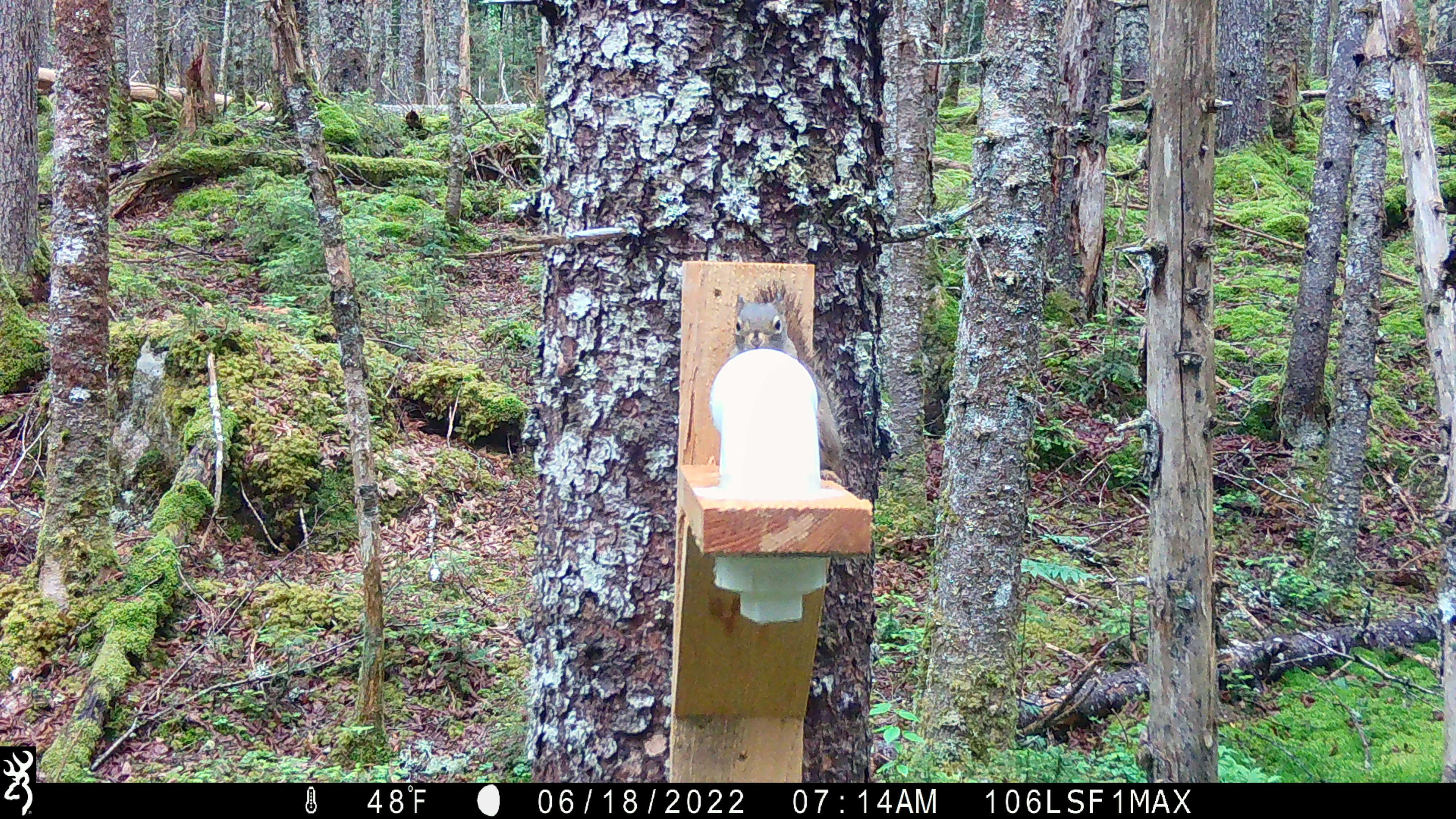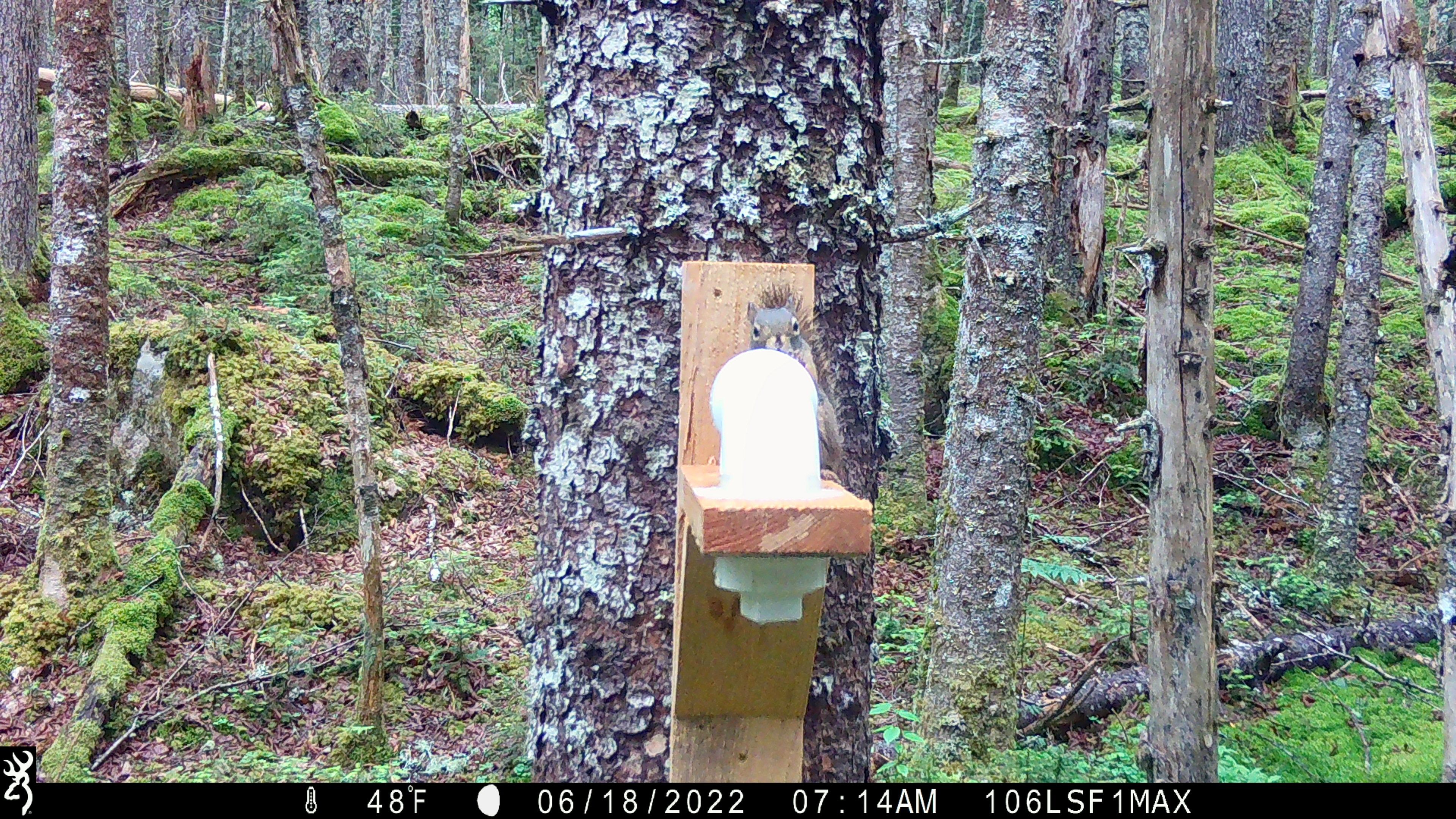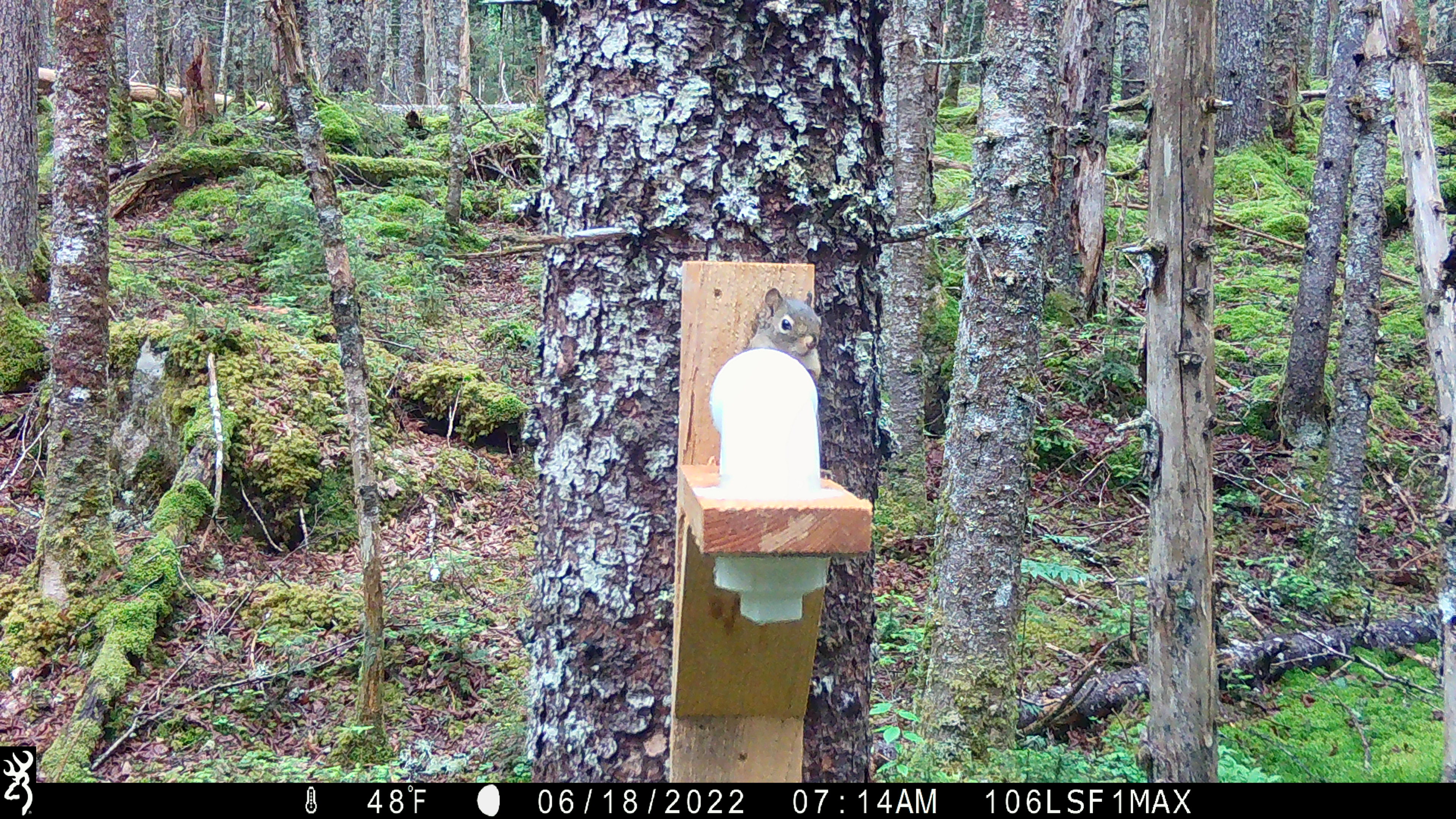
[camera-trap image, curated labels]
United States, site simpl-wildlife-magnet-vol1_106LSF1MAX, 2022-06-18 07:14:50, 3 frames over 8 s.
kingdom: Animalia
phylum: Chordata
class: Mammalia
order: Rodentia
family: Sciuridae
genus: Tamiasciurus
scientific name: Tamiasciurus hudsonicus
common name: red squirrel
Red squirrel (Tamiasciurus hudsonicus).